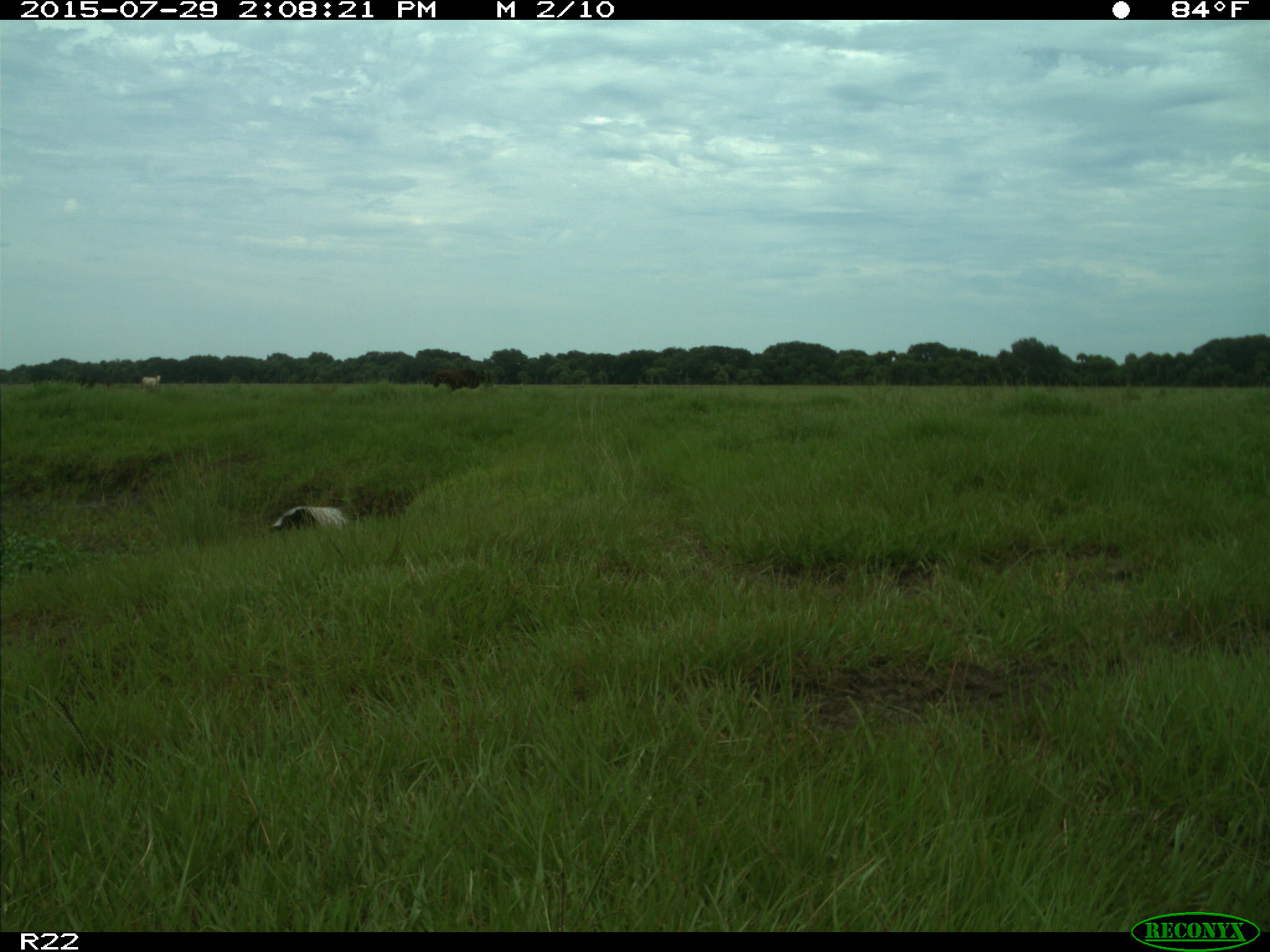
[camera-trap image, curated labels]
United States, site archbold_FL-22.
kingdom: Animalia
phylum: Chordata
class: Mammalia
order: Artiodactyla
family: Bovidae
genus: Bos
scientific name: Bos taurus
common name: domestic cow